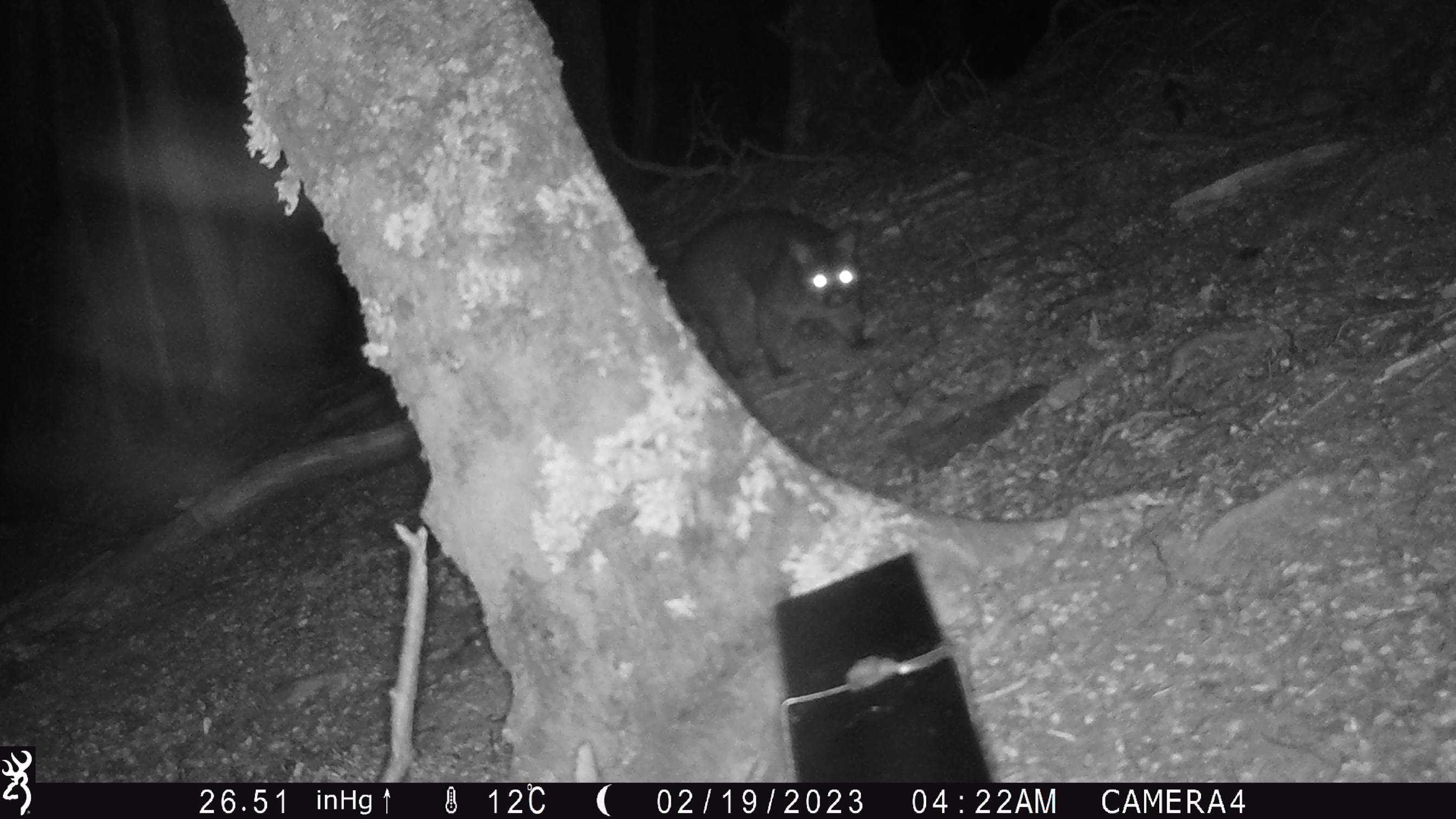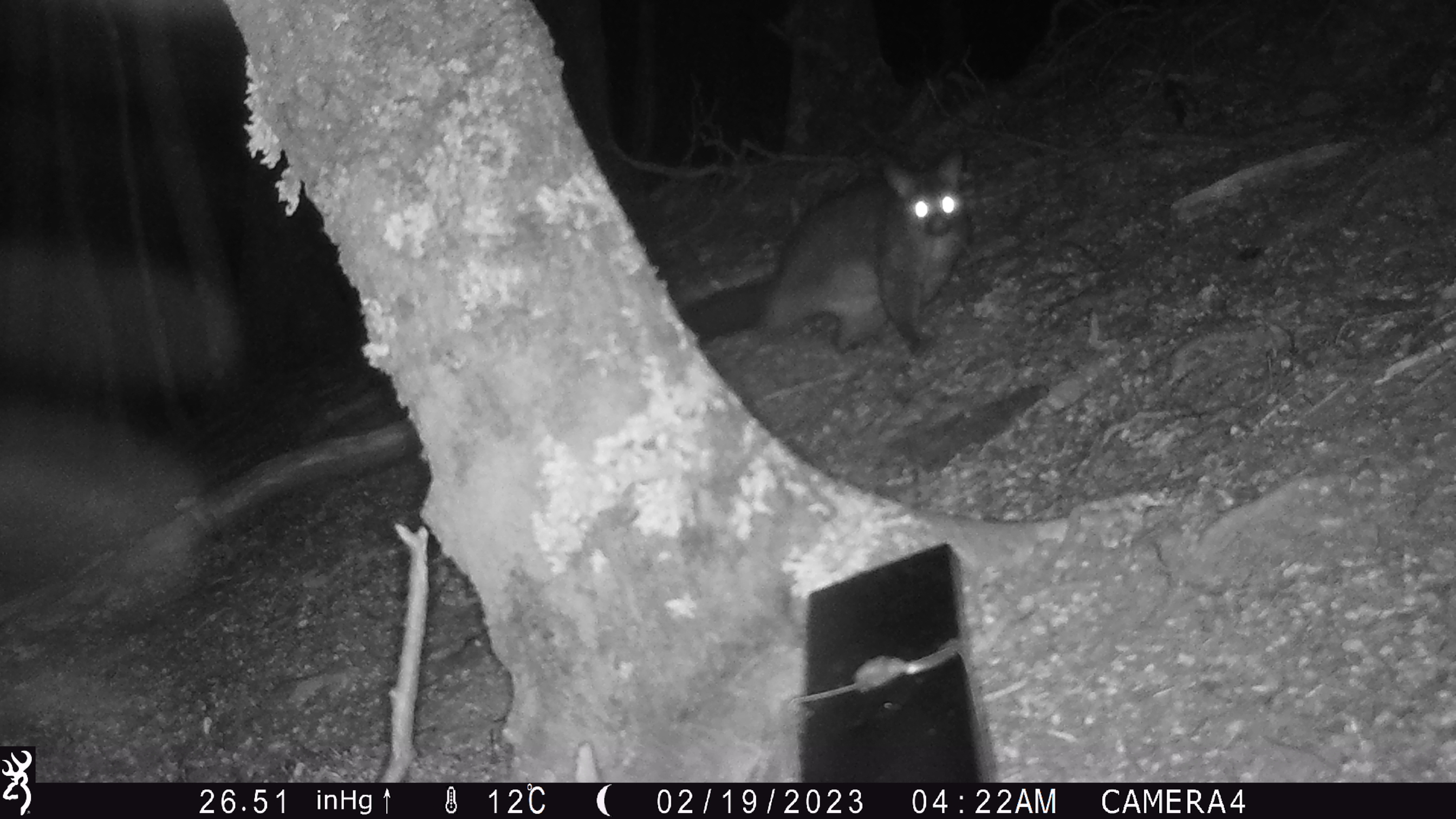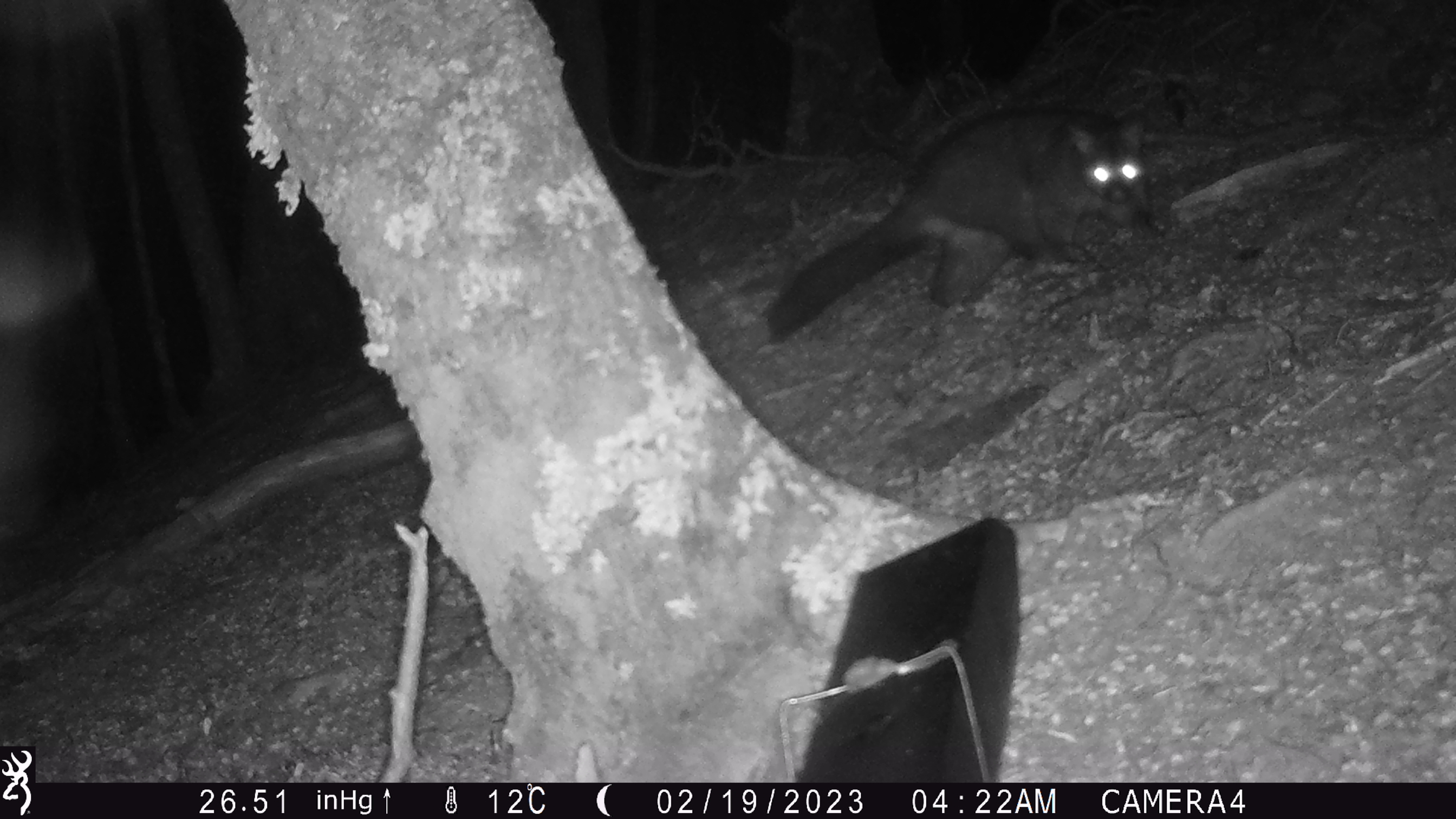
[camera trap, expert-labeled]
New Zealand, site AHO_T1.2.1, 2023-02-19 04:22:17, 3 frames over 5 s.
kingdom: Animalia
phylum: Chordata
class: Mammalia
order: Carnivora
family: Mustelidae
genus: Mustela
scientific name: Mustela erminea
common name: stoat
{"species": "stoat (Mustela erminea)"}